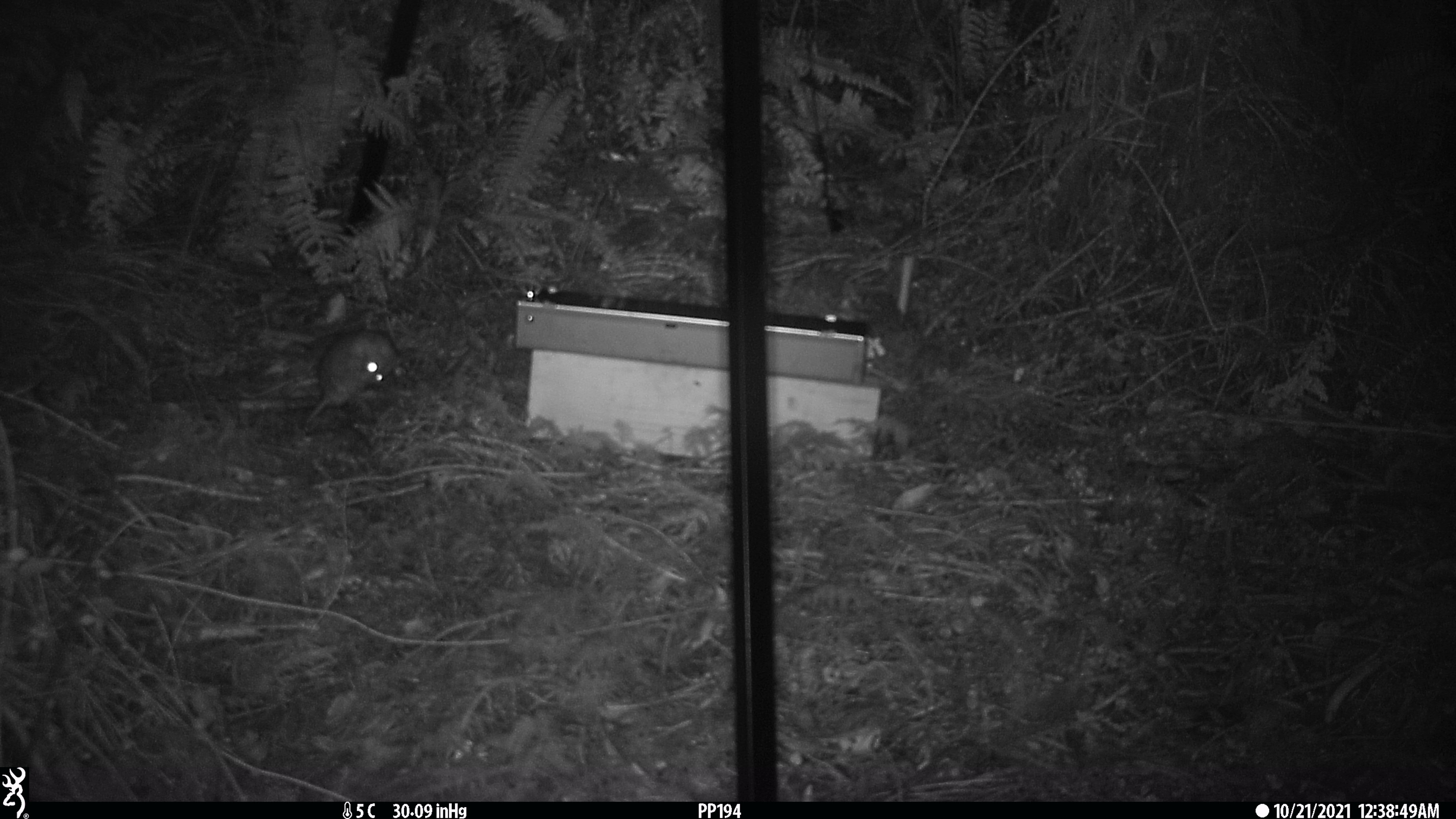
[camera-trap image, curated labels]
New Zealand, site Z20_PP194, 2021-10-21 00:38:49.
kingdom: Animalia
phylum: Chordata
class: Mammalia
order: Rodentia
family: Muridae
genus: Rattus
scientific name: Rattus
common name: rat